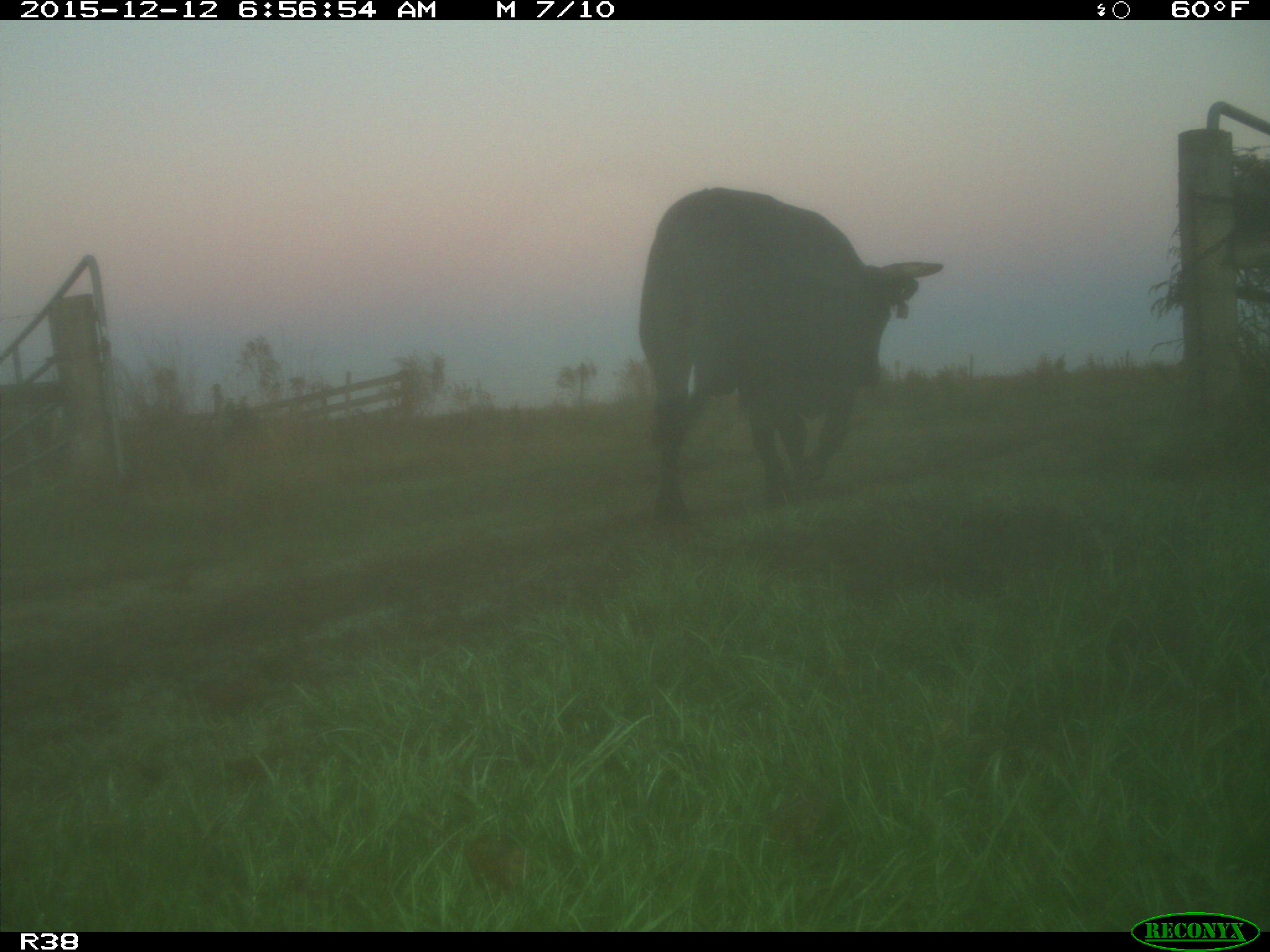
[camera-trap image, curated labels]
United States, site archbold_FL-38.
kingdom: Animalia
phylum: Chordata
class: Mammalia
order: Artiodactyla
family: Bovidae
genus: Bos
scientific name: Bos taurus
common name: domestic cow